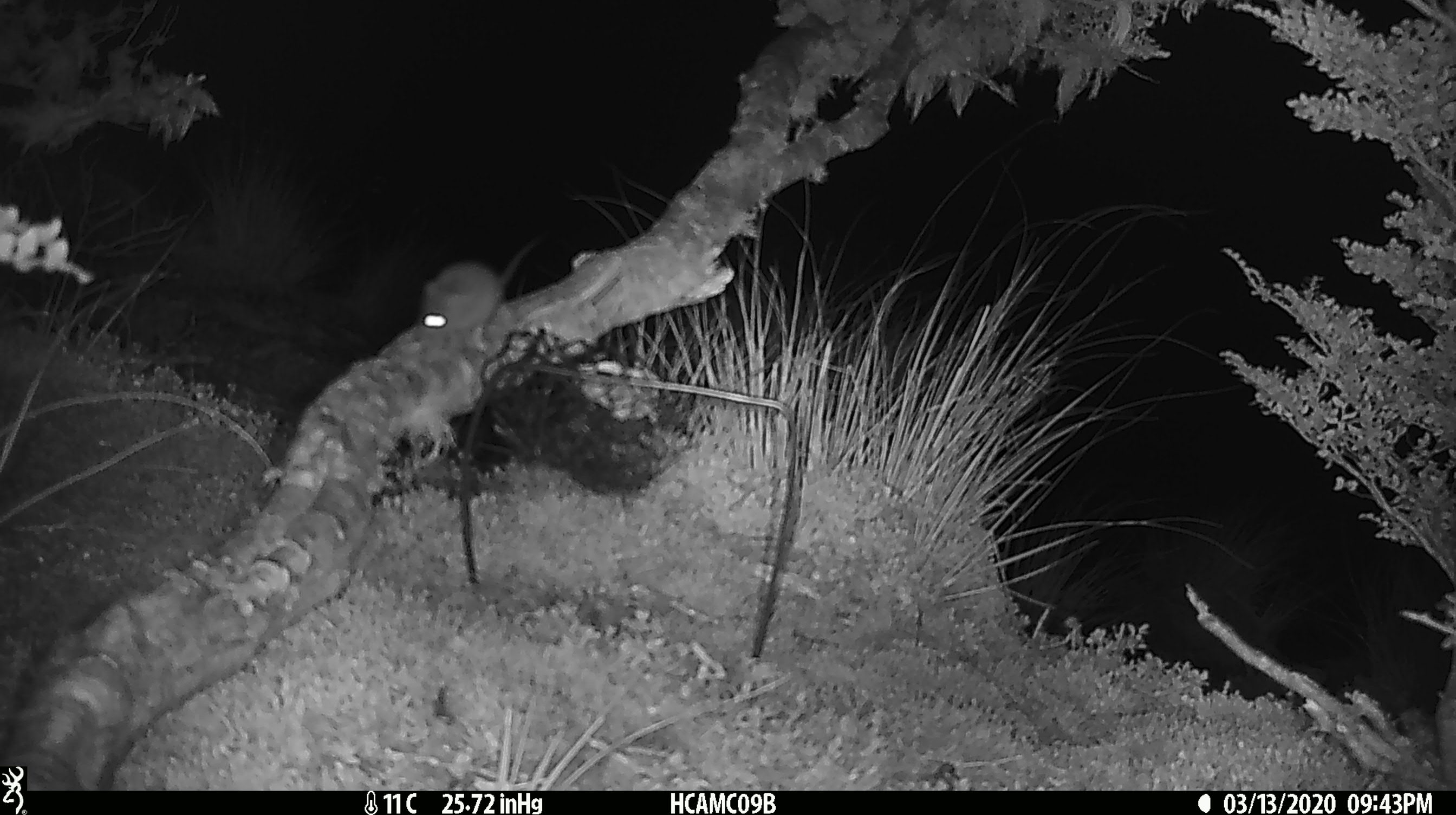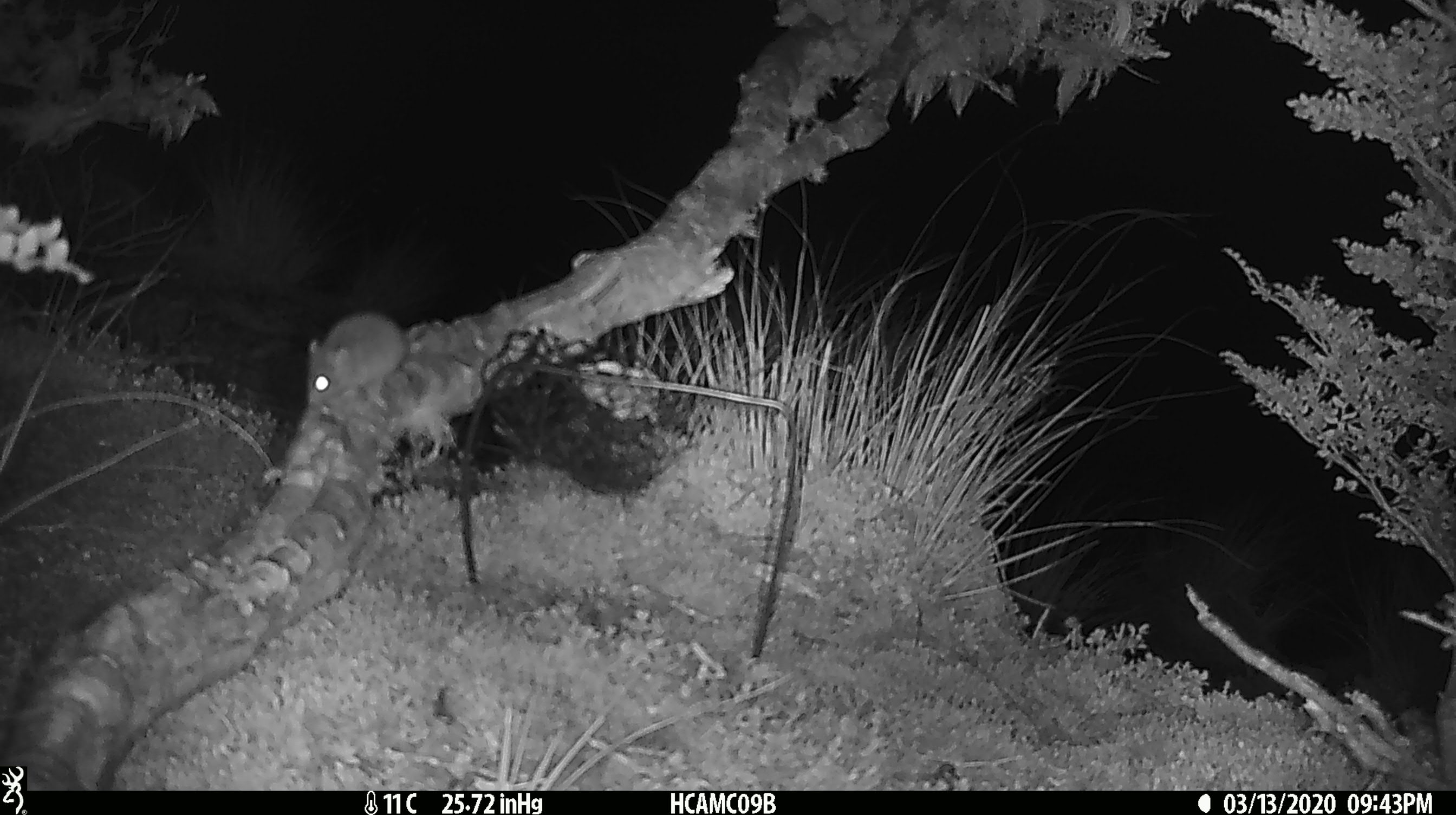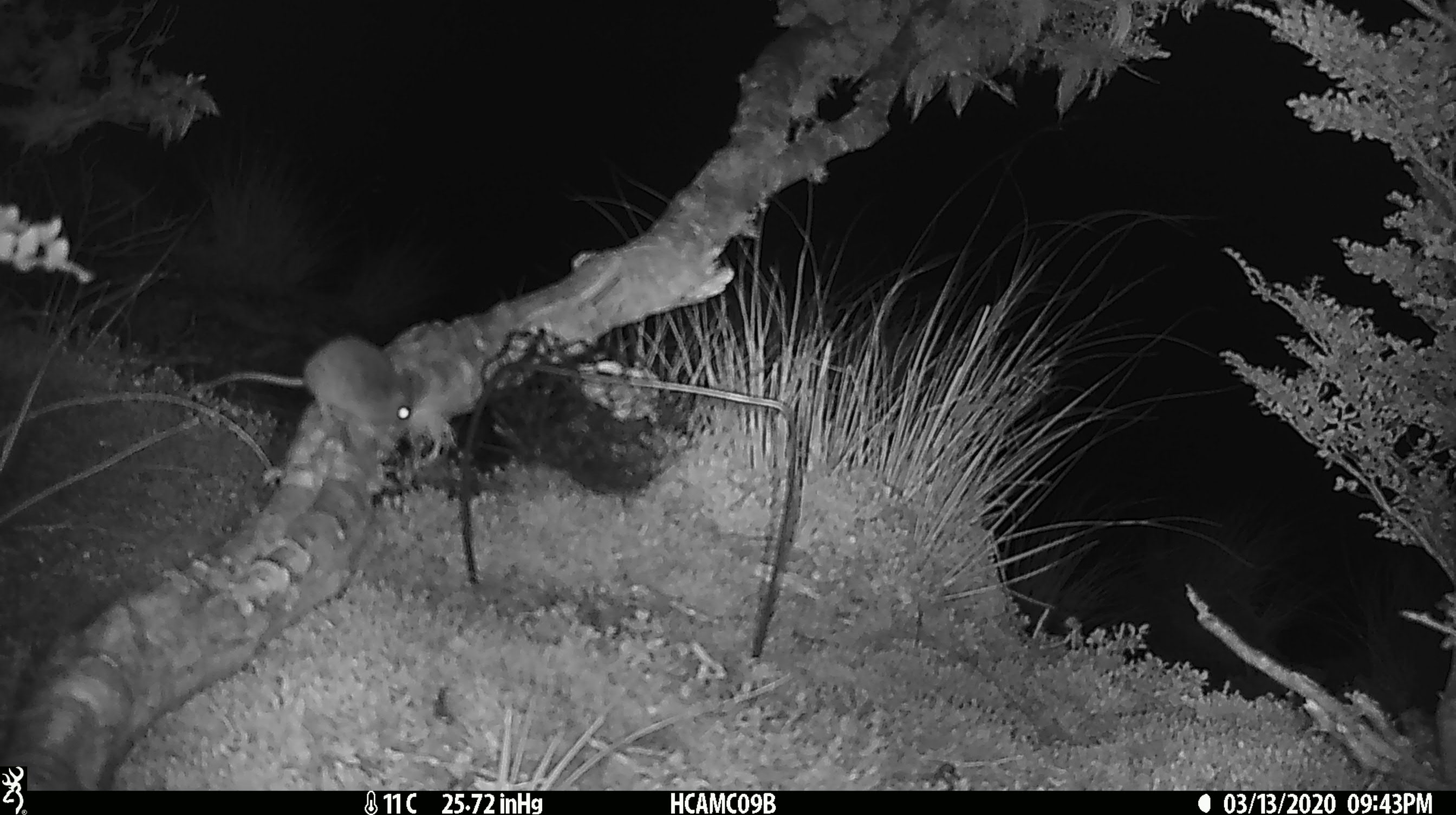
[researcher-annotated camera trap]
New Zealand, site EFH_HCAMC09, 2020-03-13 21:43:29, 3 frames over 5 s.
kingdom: Animalia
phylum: Chordata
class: Mammalia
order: Rodentia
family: Muridae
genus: Mus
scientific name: Mus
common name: mouse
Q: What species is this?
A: Mouse (Mus).